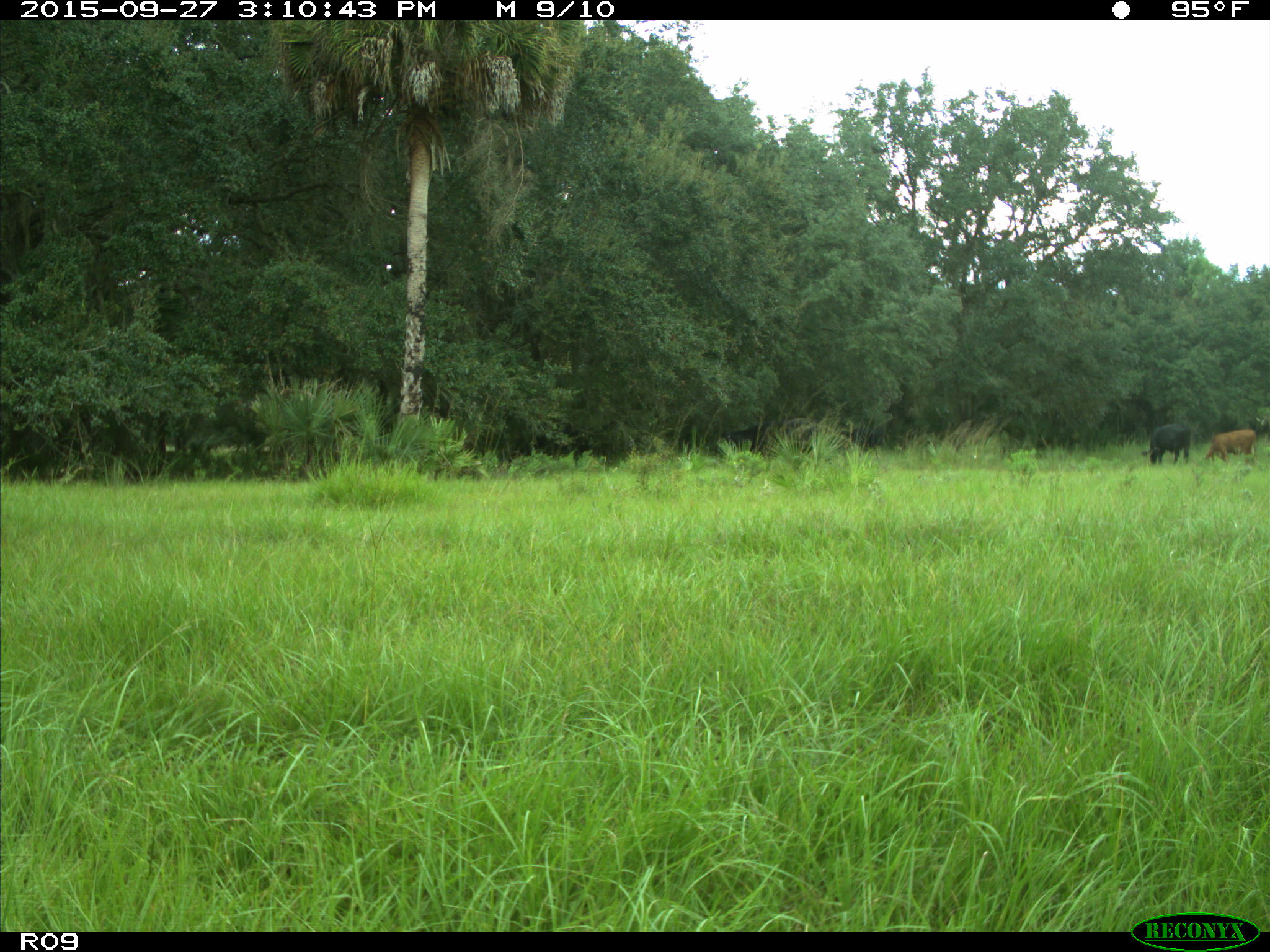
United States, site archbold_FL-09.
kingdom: Animalia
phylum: Chordata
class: Mammalia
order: Artiodactyla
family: Bovidae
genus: Bos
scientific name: Bos taurus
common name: domestic cow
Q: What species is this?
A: Bos taurus (domestic cow).